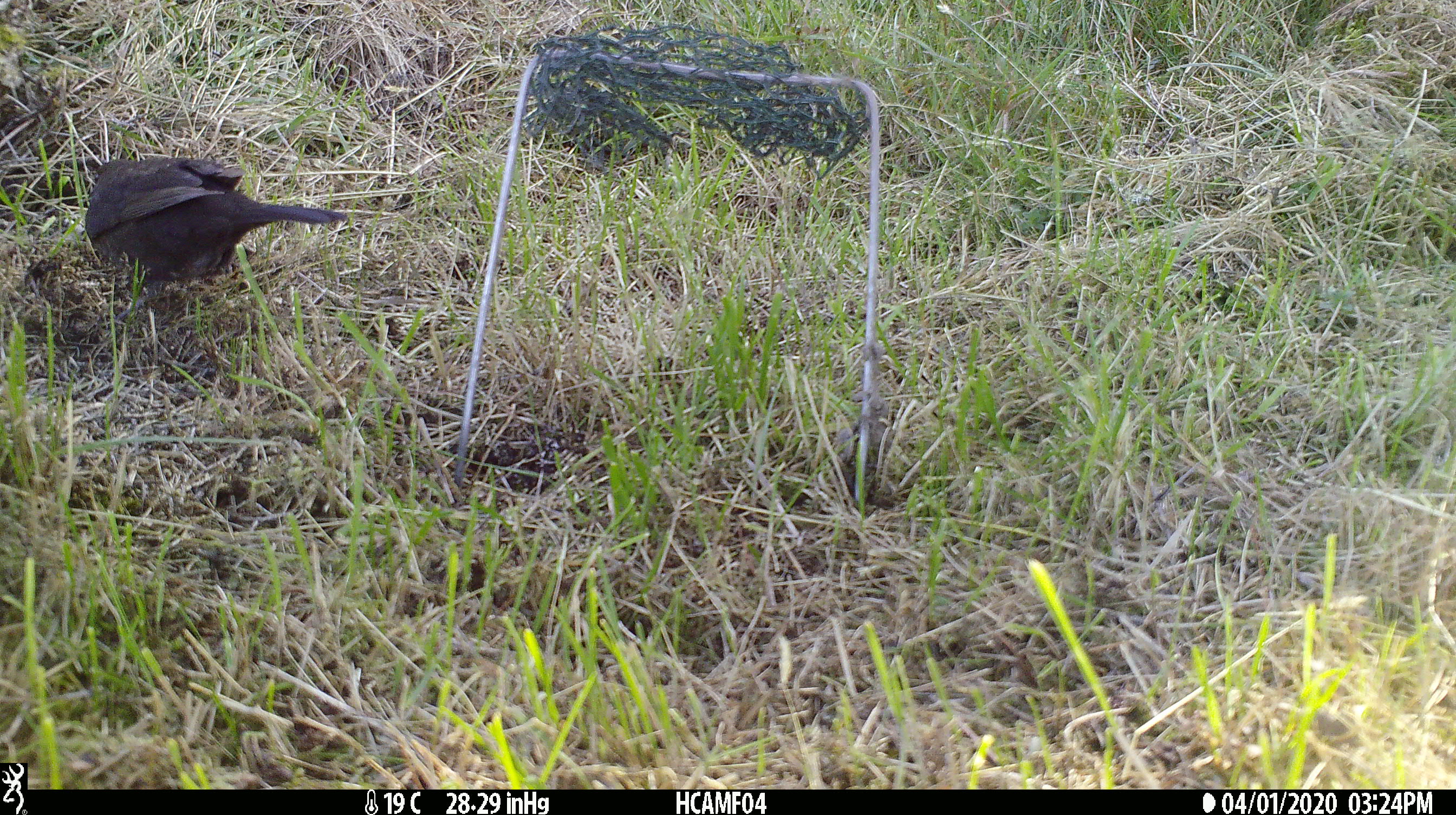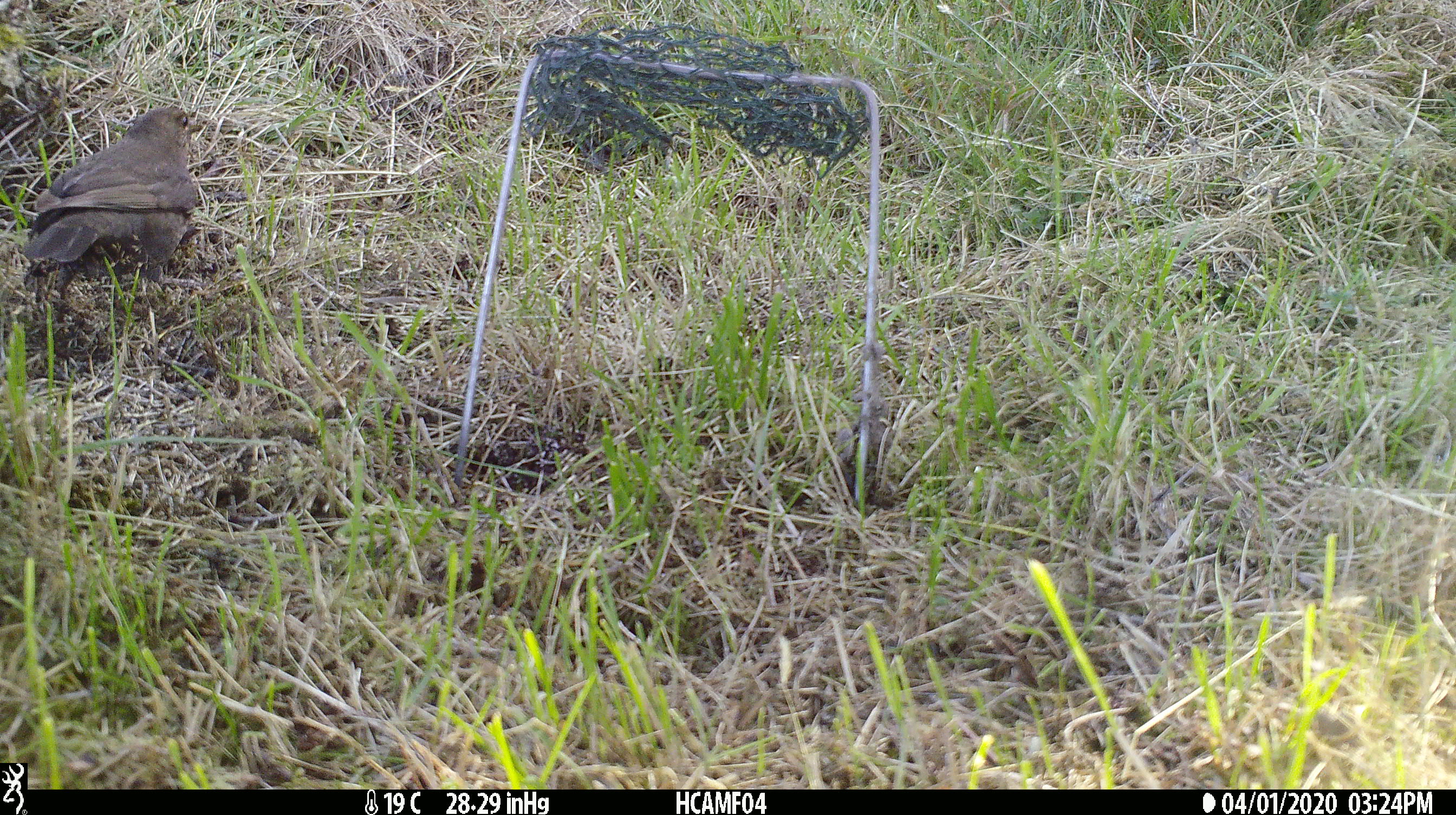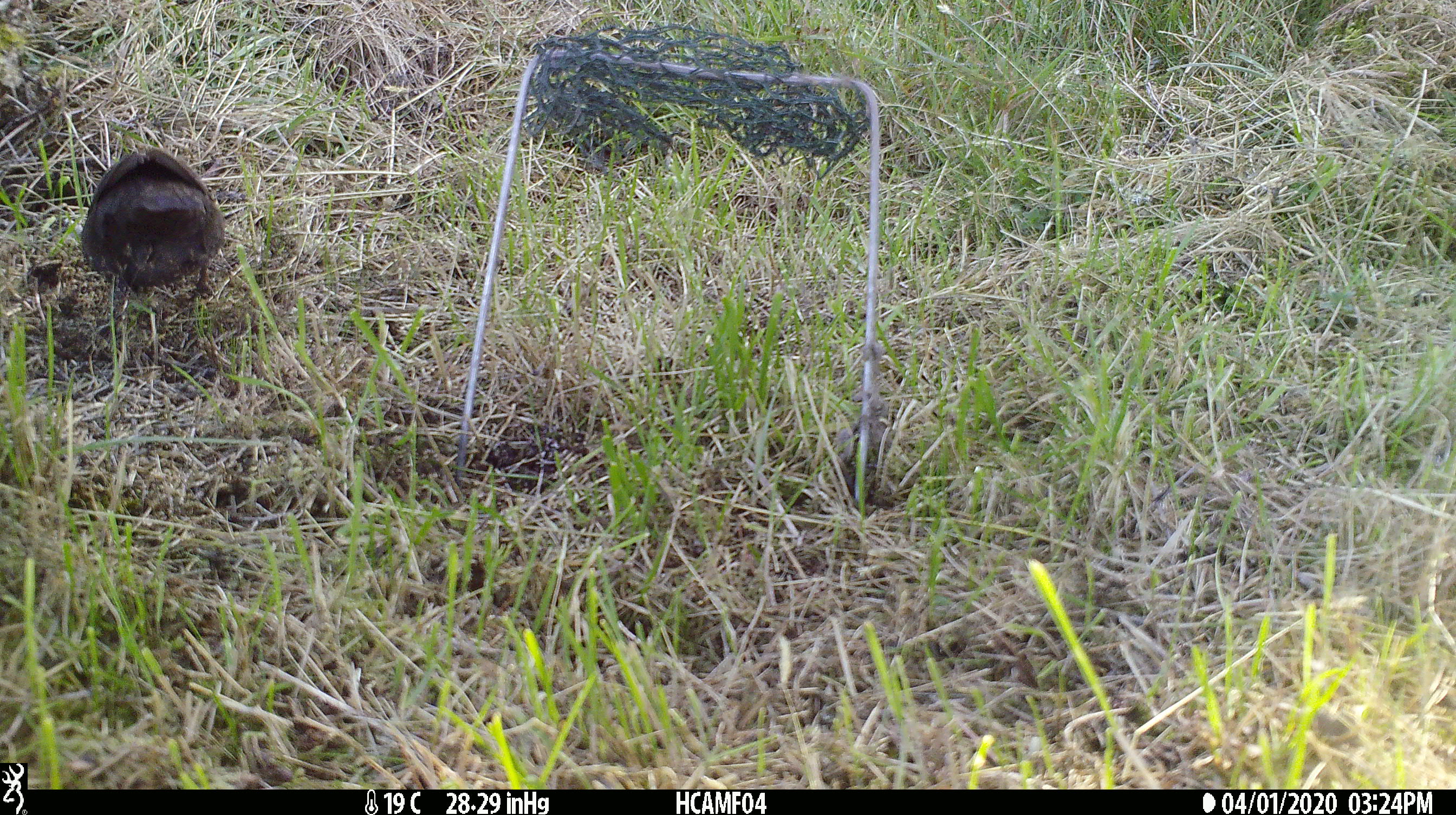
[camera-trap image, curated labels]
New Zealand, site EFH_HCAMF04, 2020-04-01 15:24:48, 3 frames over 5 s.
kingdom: Animalia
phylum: Chordata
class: Aves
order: Passeriformes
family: Turdidae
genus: Turdus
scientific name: Turdus merula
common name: eurasian blackbird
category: blackbird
Blackbird (eurasian blackbird) (Turdus merula).